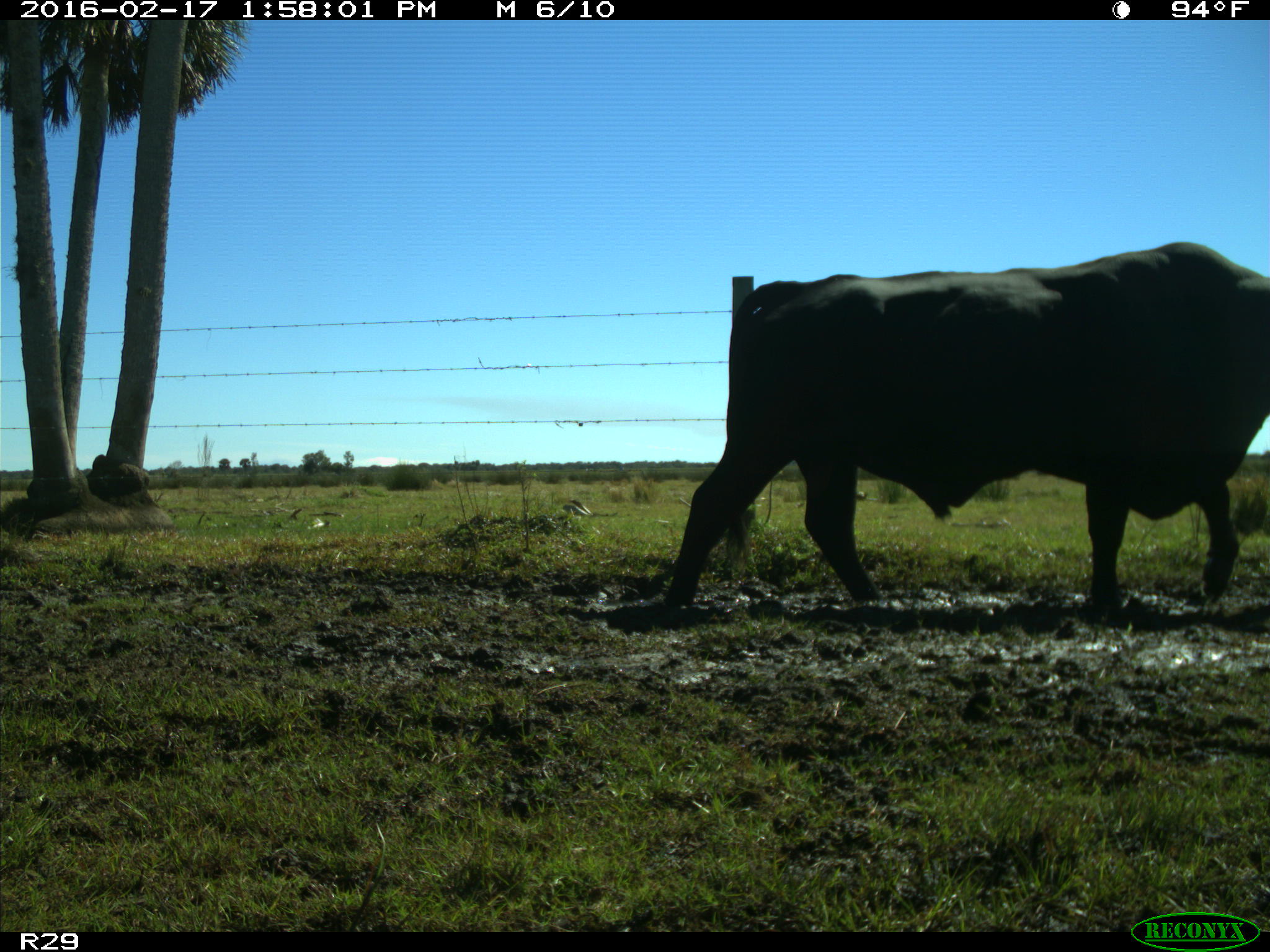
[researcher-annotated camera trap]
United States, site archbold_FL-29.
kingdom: Animalia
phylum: Chordata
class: Mammalia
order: Artiodactyla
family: Bovidae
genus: Bos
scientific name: Bos taurus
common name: domestic cow